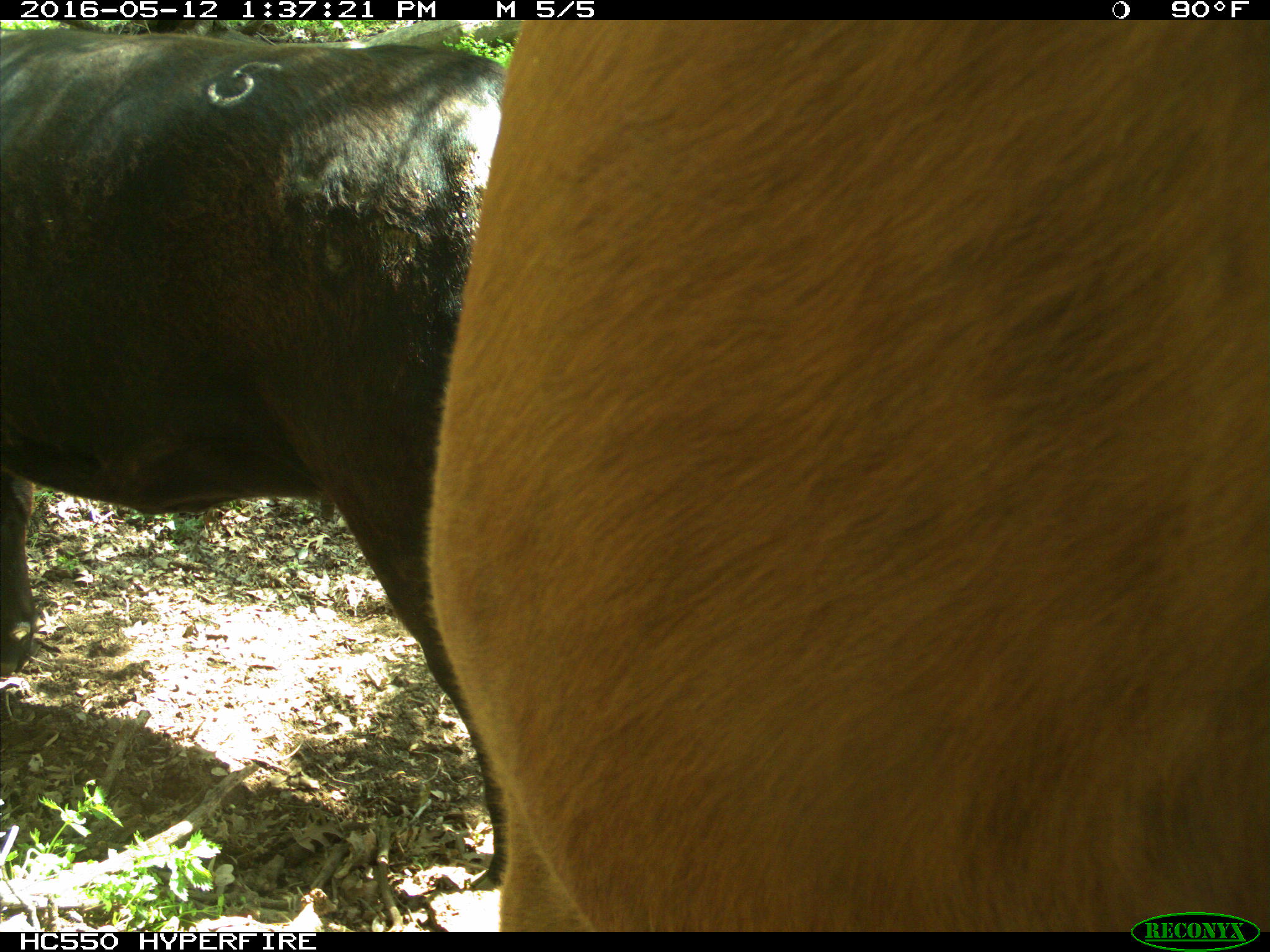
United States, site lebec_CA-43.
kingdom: Animalia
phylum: Chordata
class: Mammalia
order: Artiodactyla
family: Bovidae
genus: Bos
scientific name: Bos taurus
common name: domestic cow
Bos taurus (domestic cow).